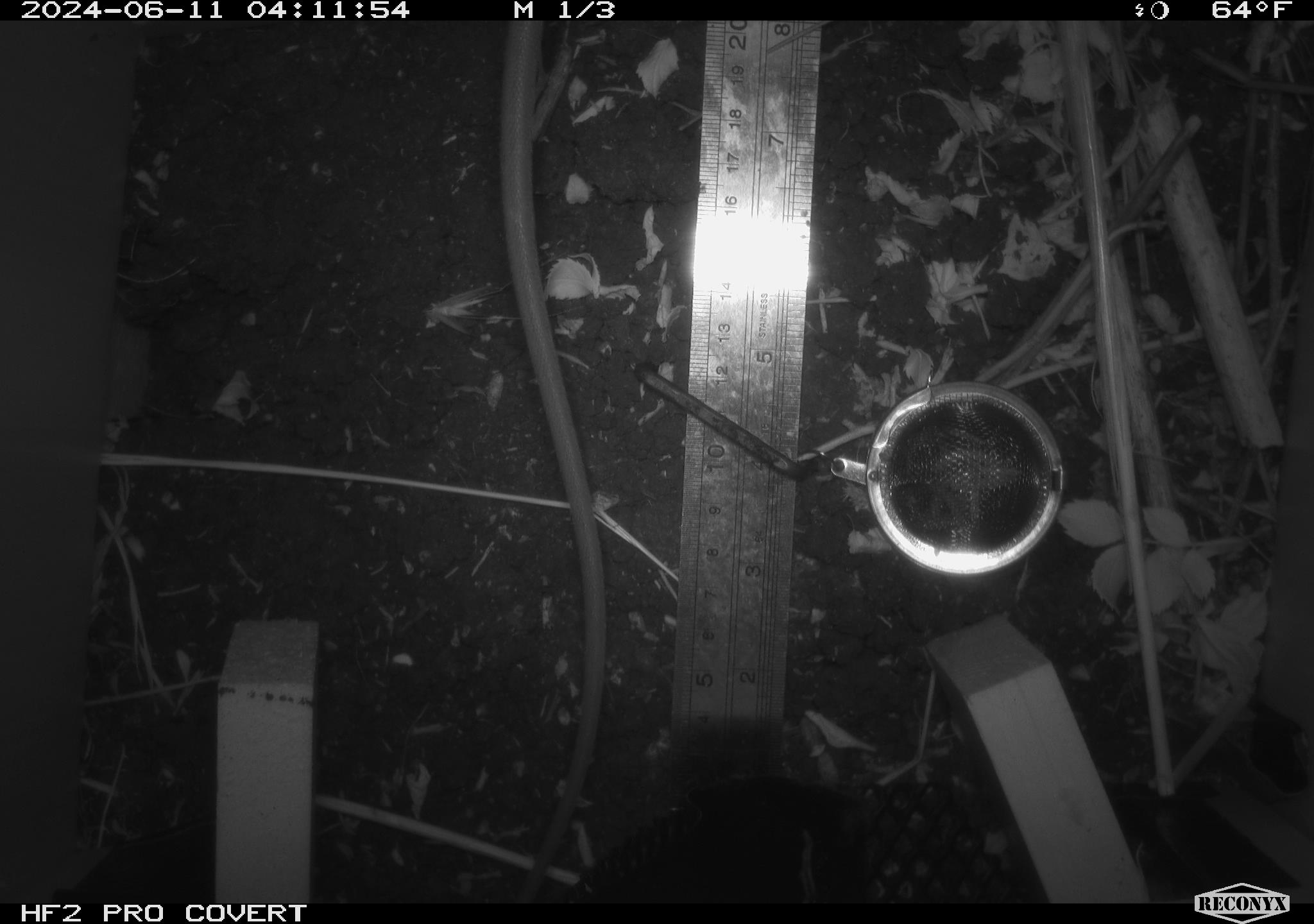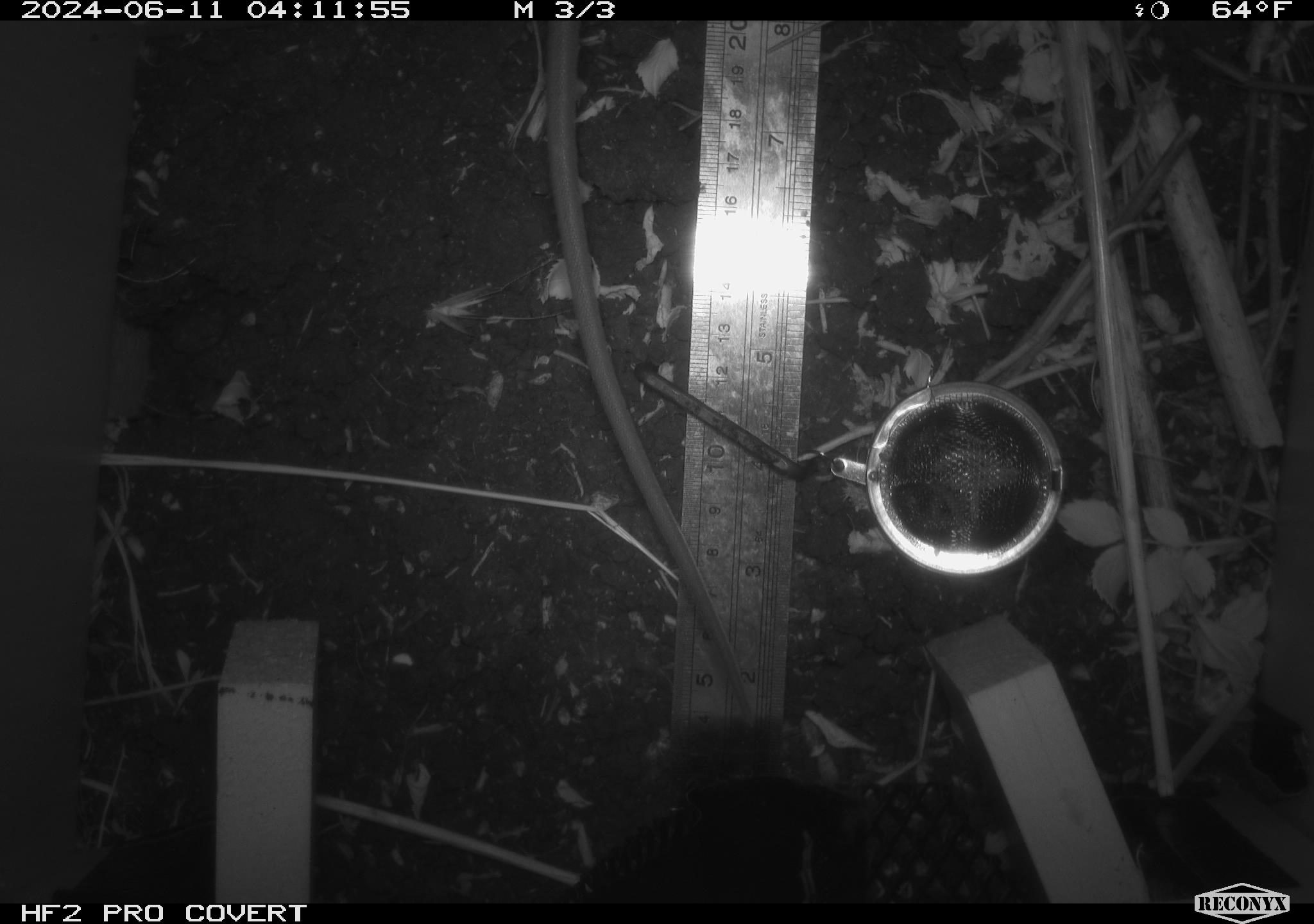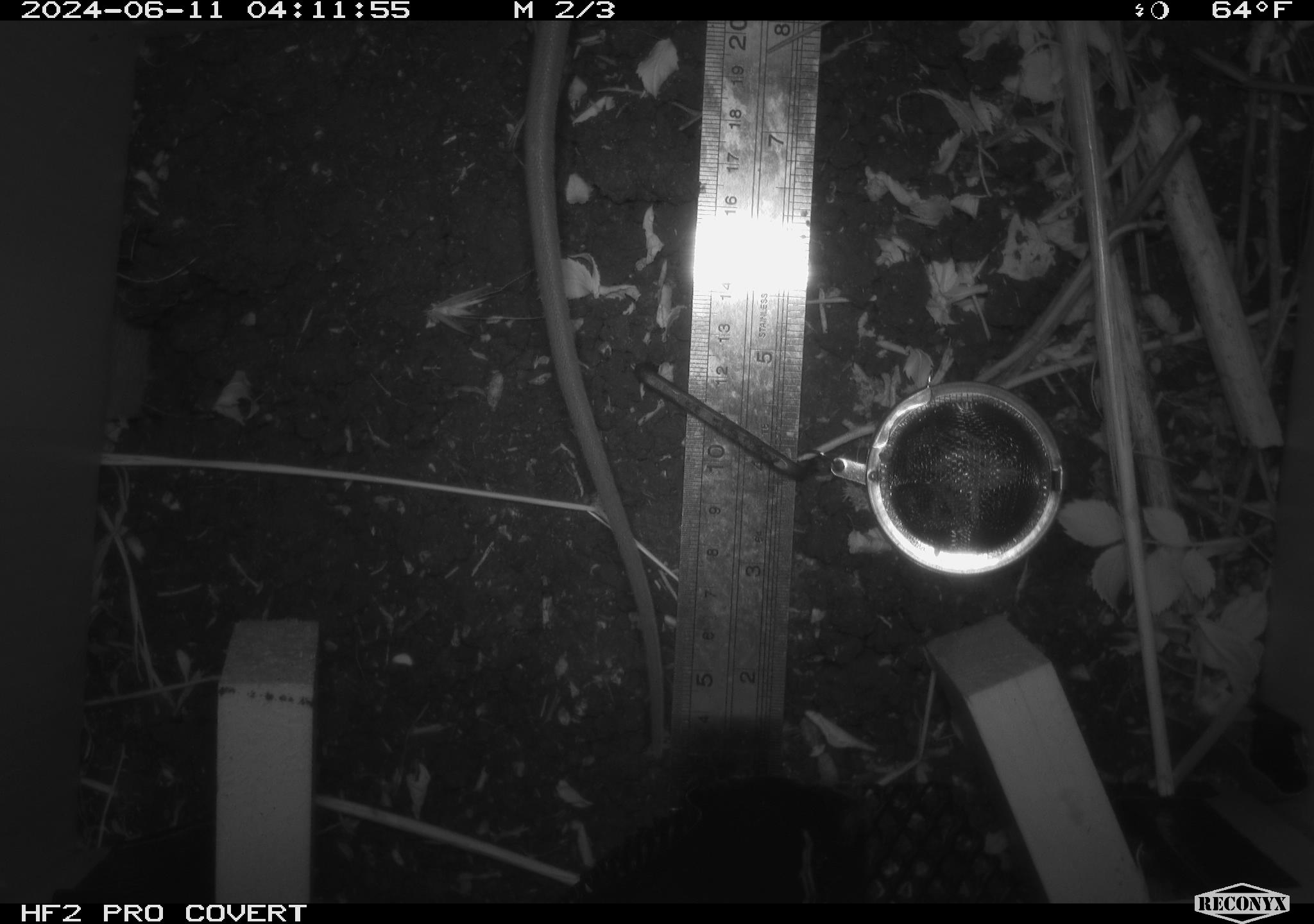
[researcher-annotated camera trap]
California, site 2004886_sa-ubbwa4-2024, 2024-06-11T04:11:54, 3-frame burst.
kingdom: Animalia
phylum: Chordata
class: Mammalia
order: Rodentia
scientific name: Rodentia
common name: woodrat or rat or mouse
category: woodrat or rat or mouse species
Woodrat or rat or mouse species (woodrat or rat or mouse) (Rodentia).